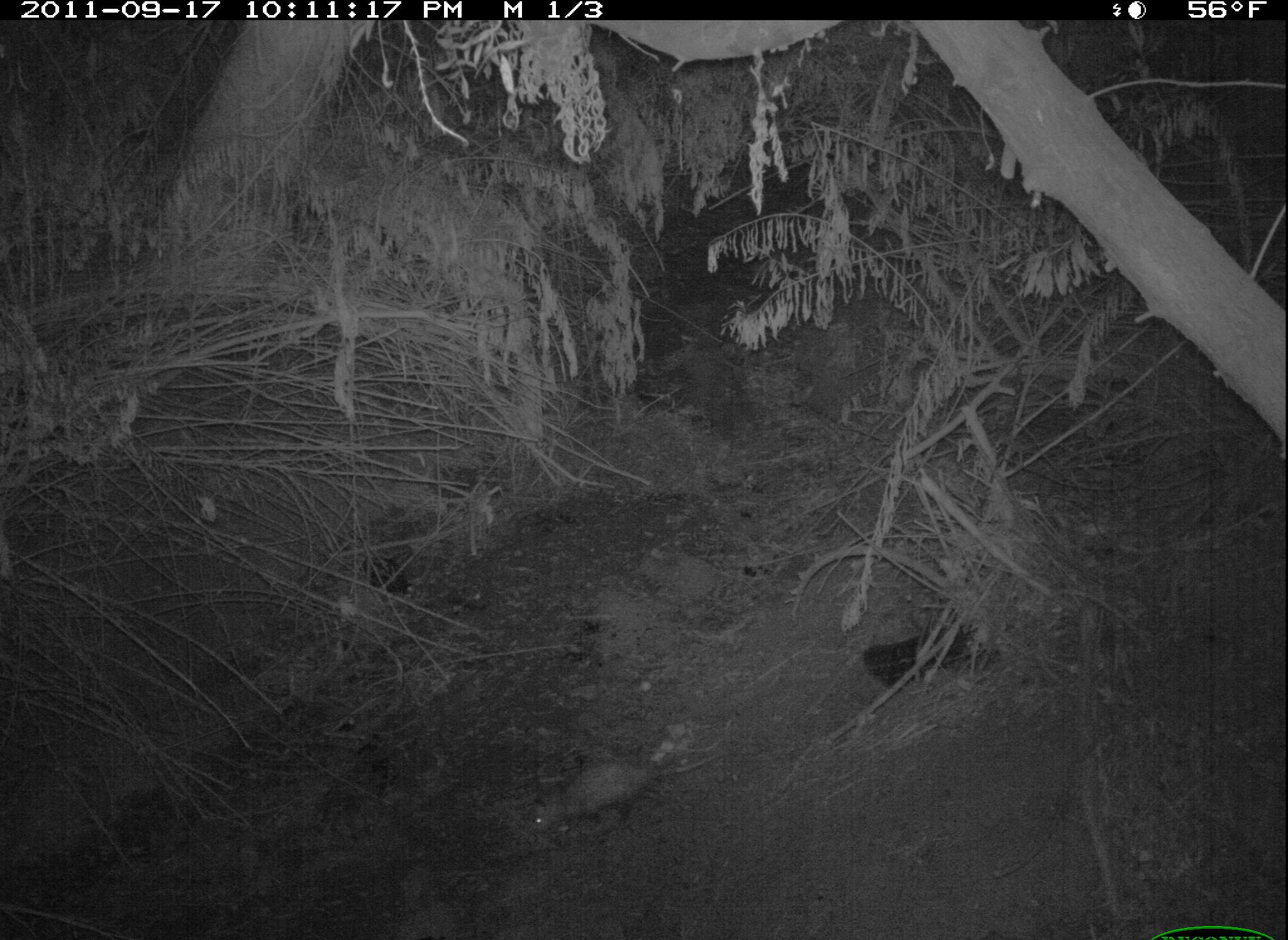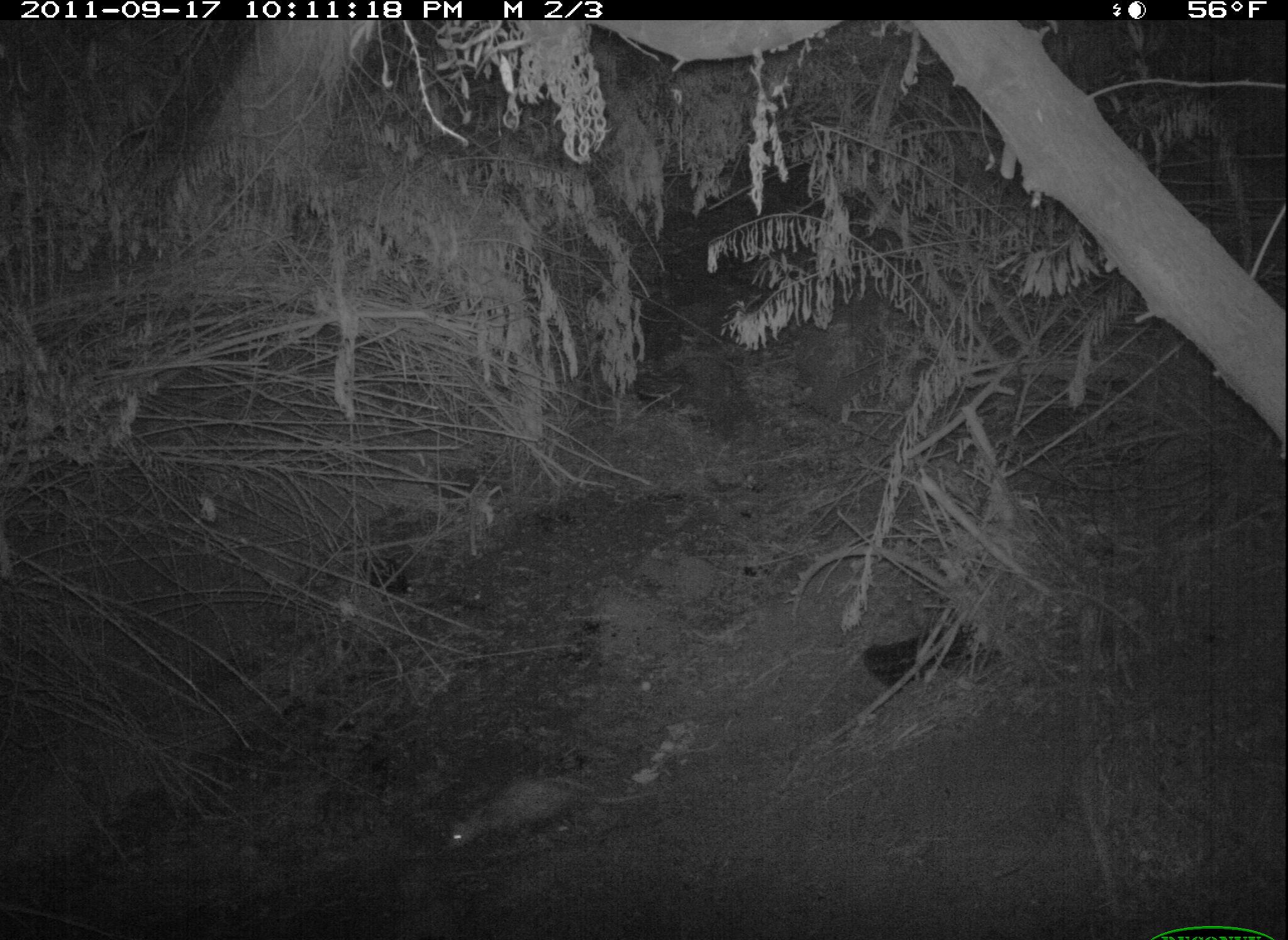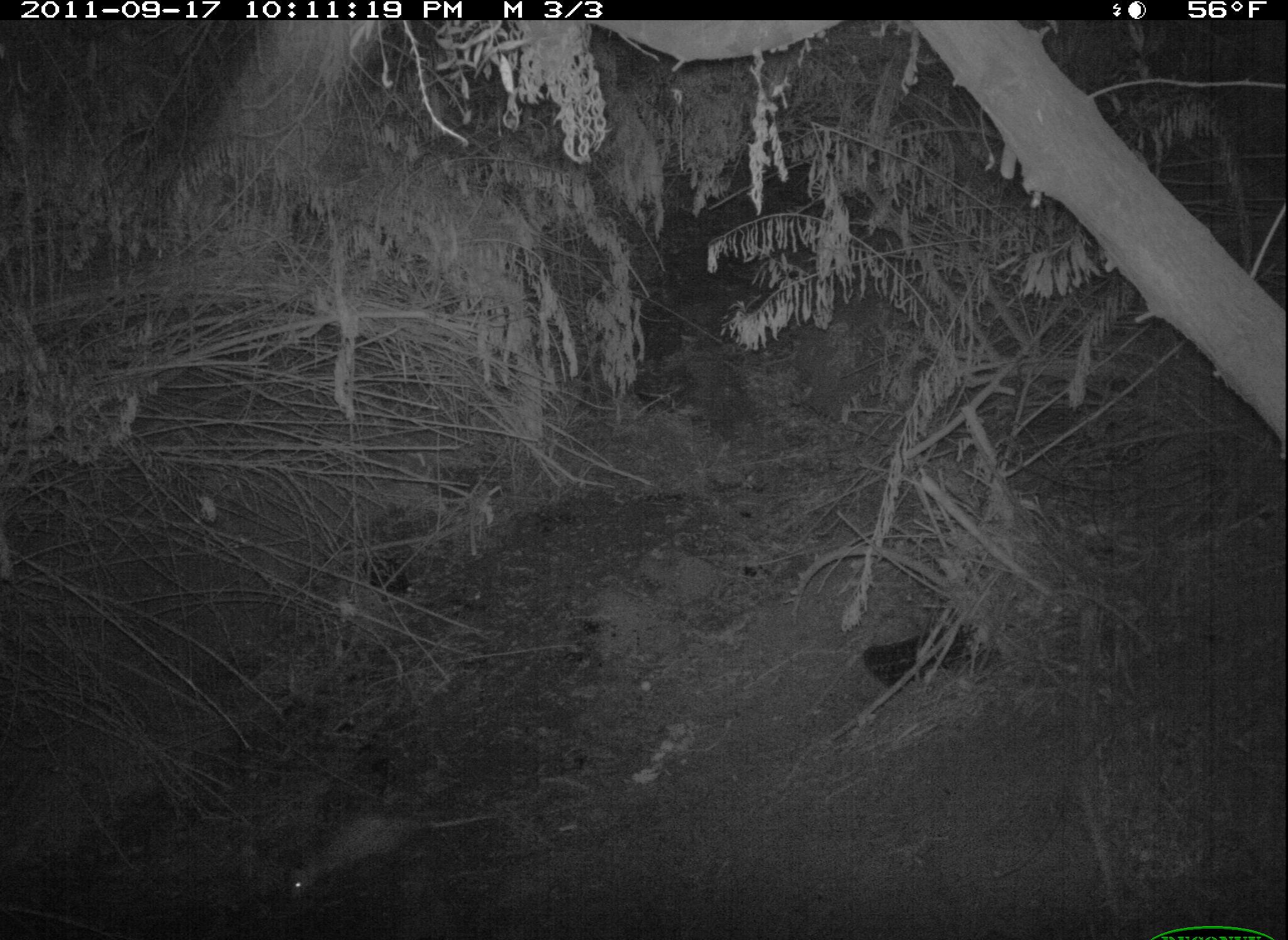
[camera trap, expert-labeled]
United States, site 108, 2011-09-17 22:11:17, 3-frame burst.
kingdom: Animalia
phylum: Chordata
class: Mammalia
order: Didelphimorphia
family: Didelphidae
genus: Didelphis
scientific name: Didelphis virginiana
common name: virginia opossum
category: opossum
Opossum (virginia opossum) (Didelphis virginiana).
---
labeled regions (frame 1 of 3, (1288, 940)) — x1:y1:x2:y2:
opossum: 522:730:750:841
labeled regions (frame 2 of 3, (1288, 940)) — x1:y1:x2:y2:
opossum: 438:765:687:865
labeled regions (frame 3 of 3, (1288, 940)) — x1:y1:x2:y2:
opossum: 275:792:515:910